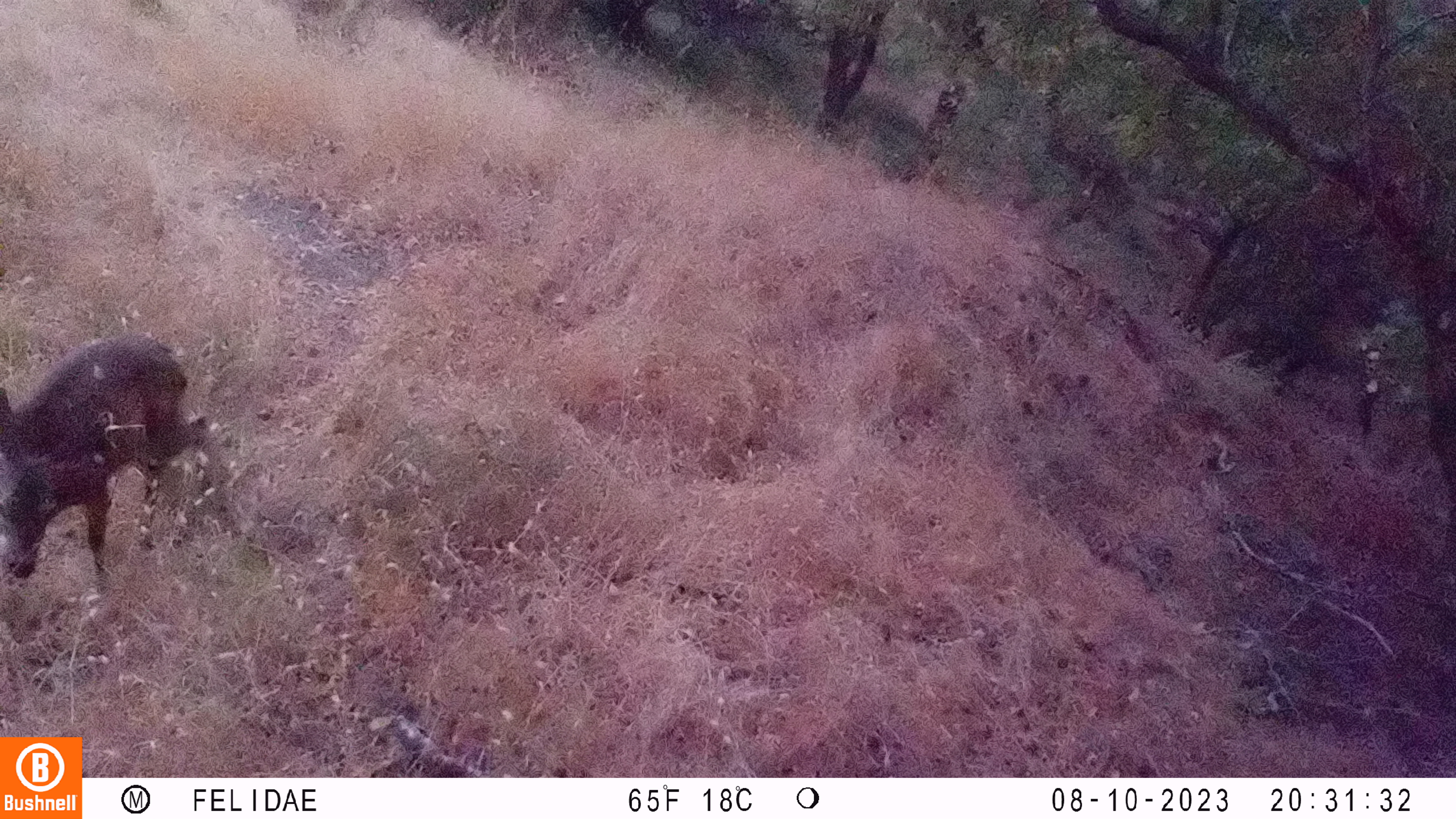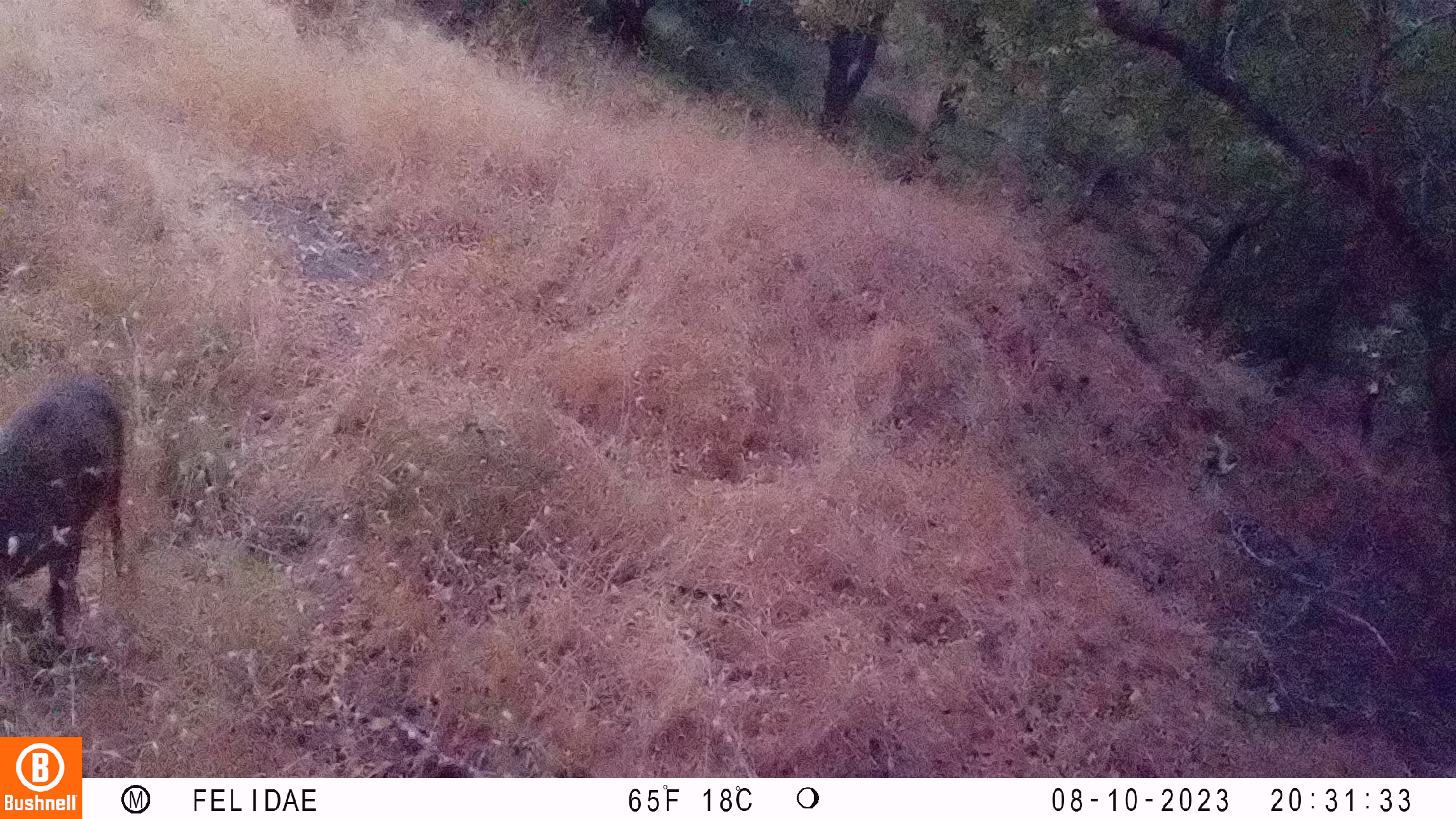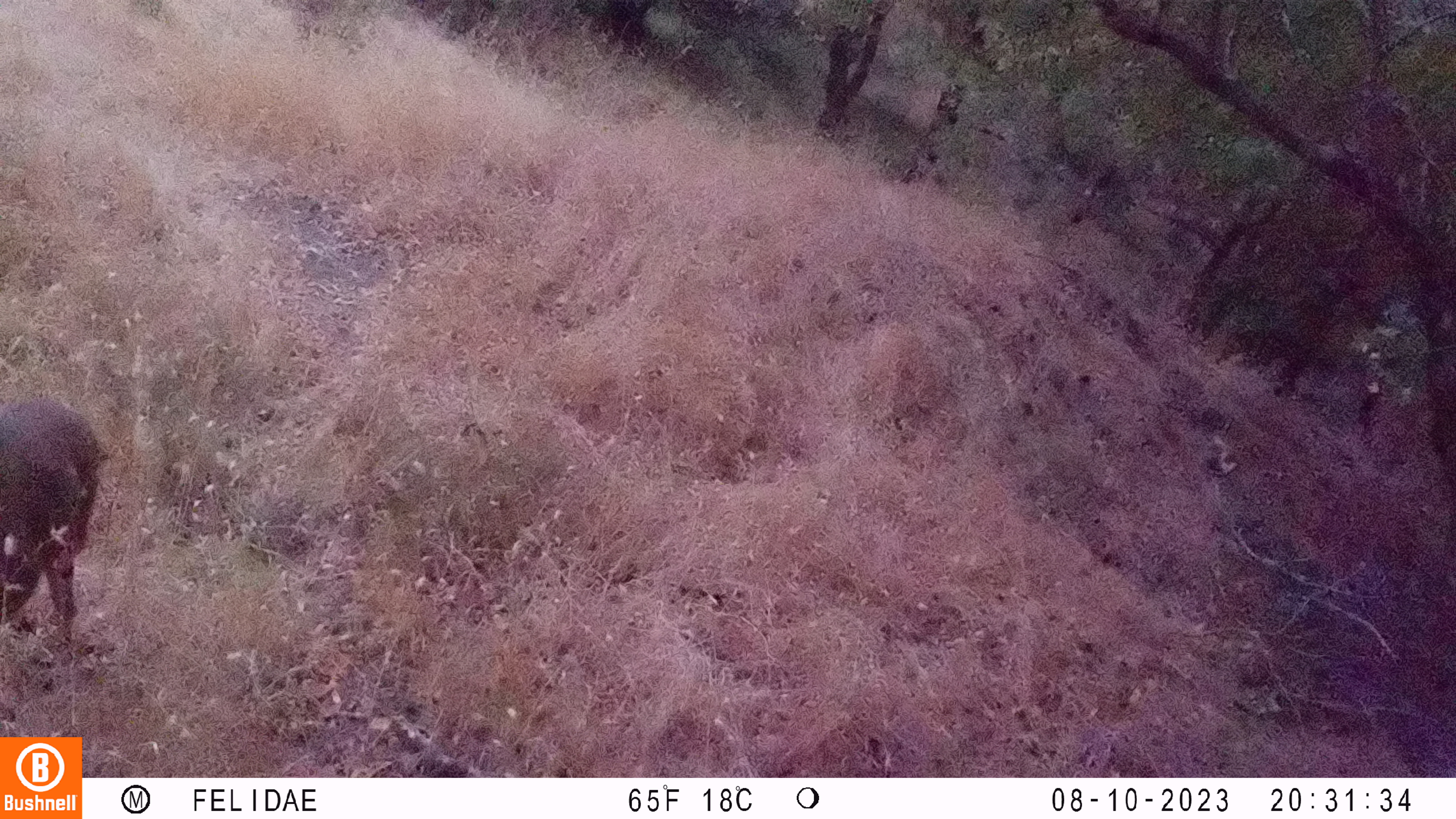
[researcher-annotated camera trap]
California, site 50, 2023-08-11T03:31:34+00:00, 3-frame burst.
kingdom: Animalia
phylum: Chordata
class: Mammalia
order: Artiodactyla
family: Cervidae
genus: Odocoileus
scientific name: Odocoileus hemionus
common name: mule deer